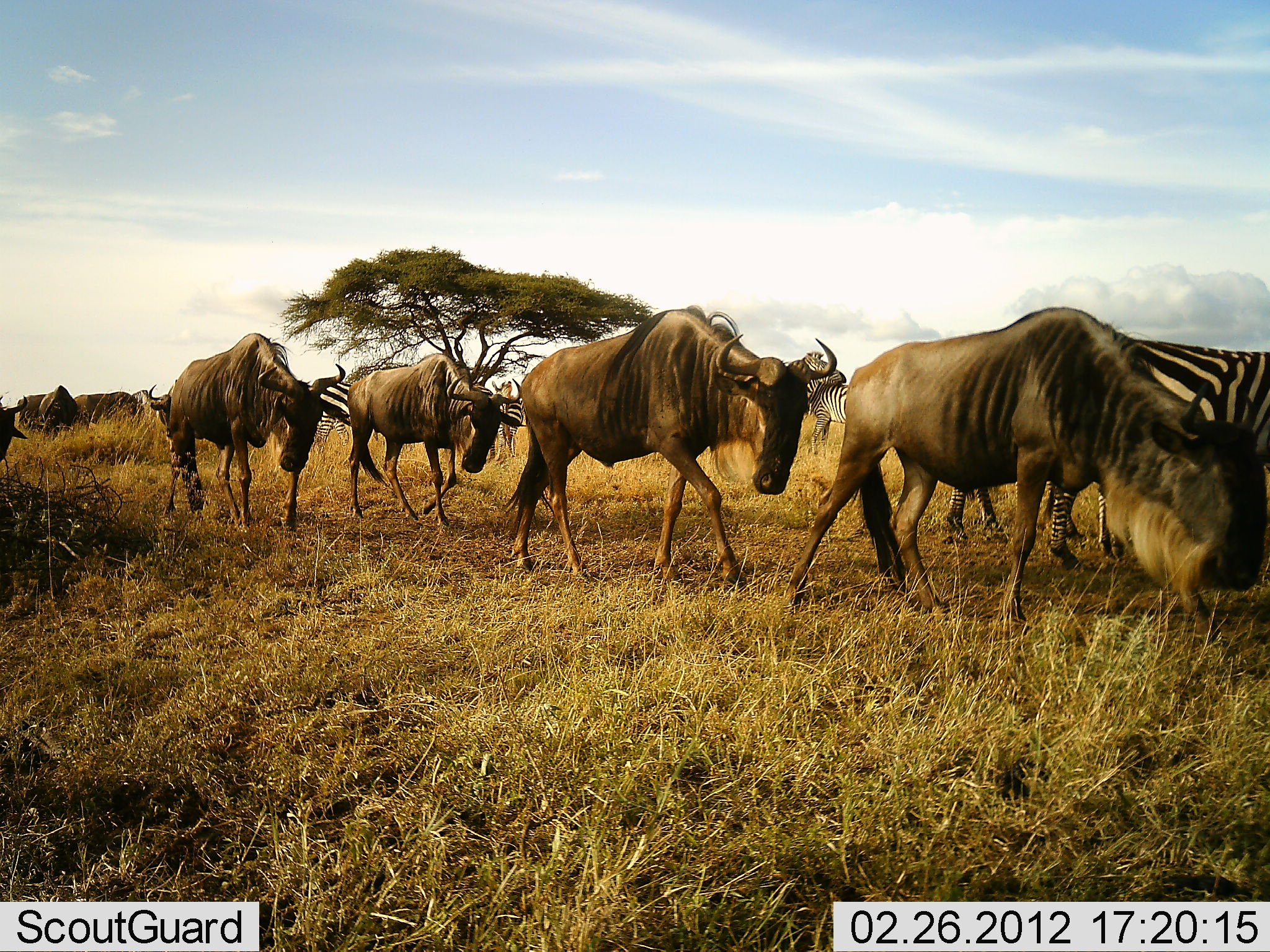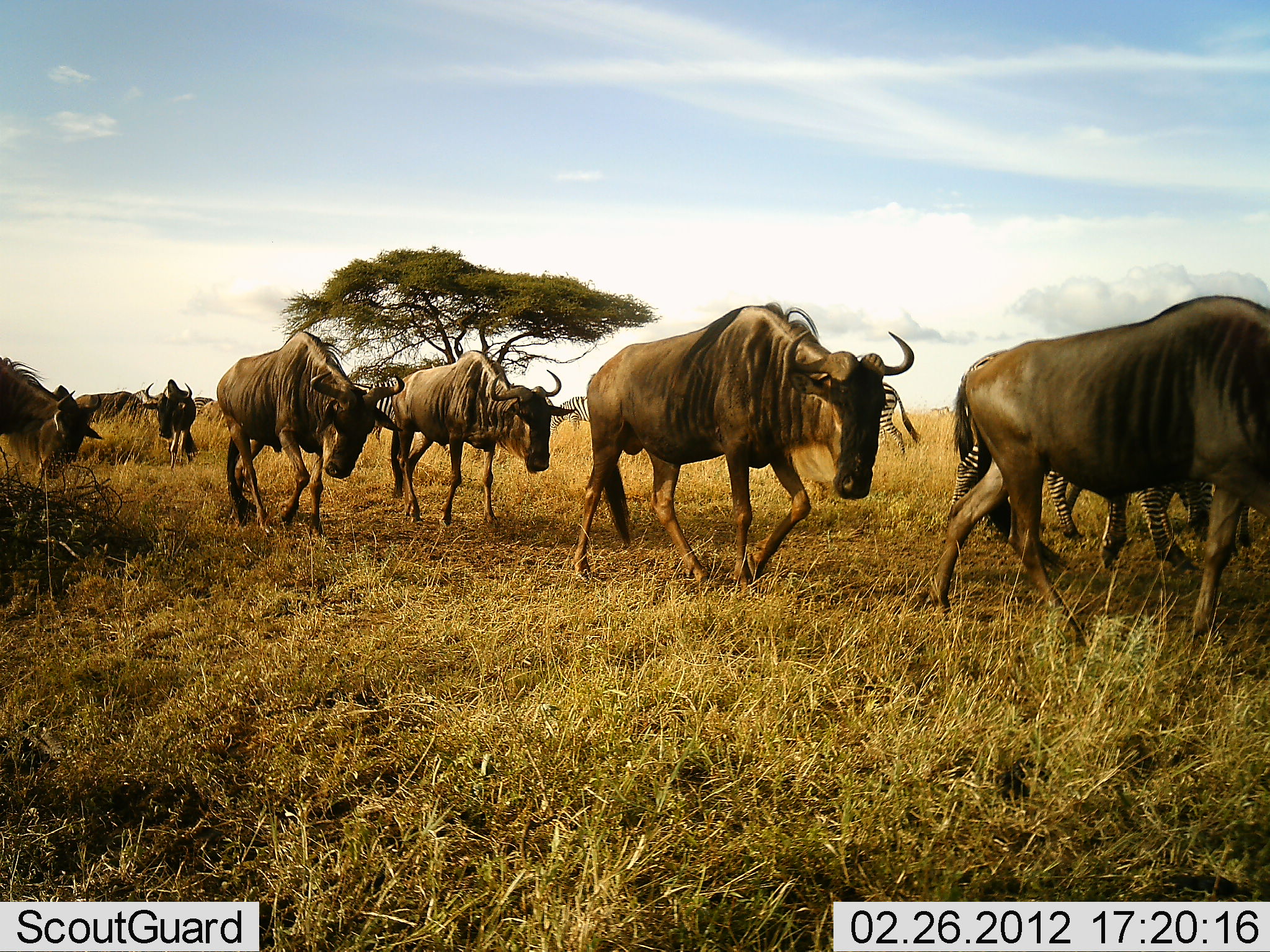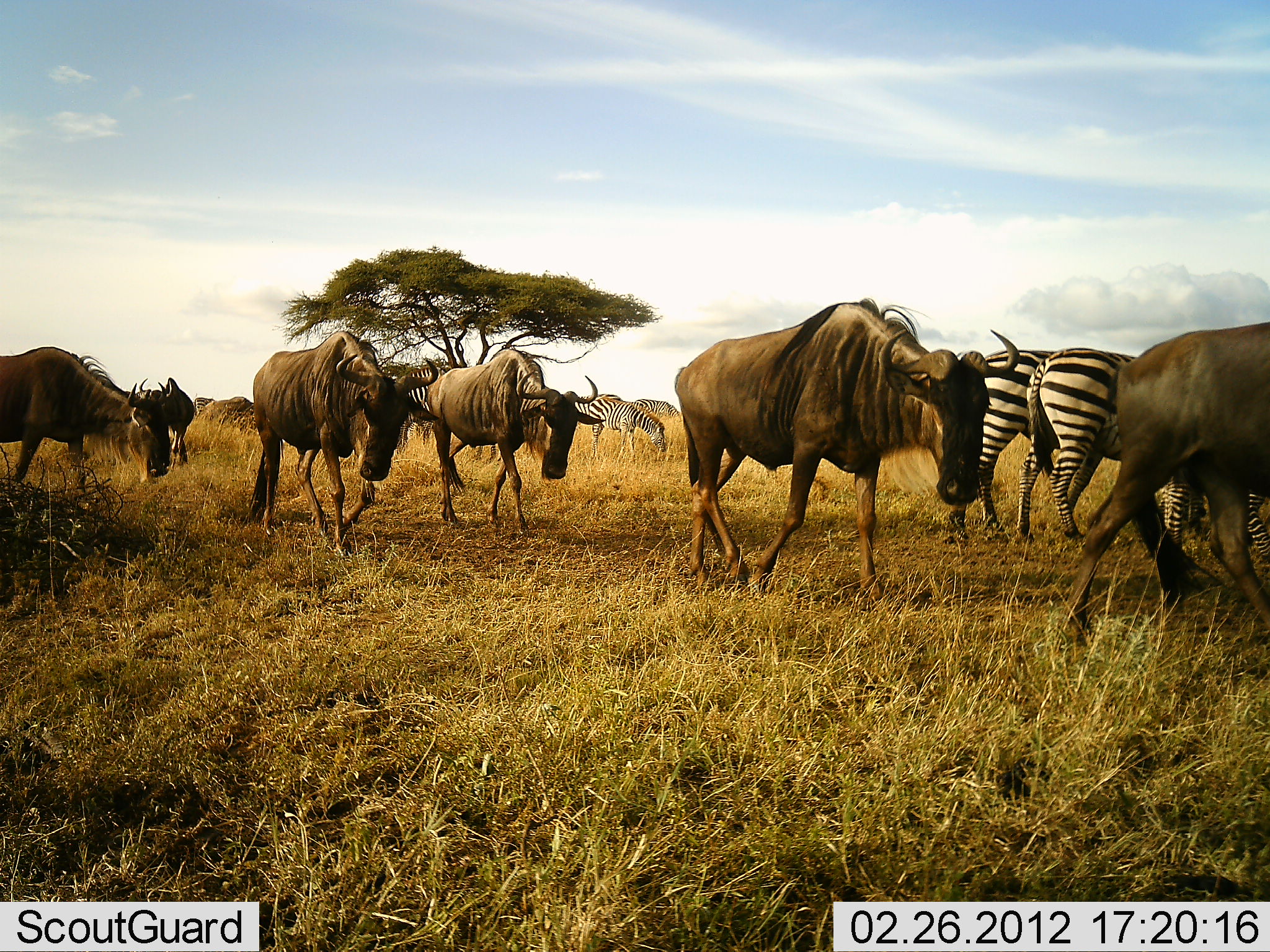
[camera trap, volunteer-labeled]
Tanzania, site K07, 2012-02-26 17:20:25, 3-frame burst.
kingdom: Animalia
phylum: Chordata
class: Mammalia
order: Artiodactyla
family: Bovidae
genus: Connochaetes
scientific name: Connochaetes taurinus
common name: blue wildebeest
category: wildebeest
Wildebeest (blue wildebeest) (Connochaetes taurinus), count 8. Behavior (volunteer vote fractions): standing 6%, resting 0%, moving 100%, interacting 6%. Young present (vote fraction): 0%. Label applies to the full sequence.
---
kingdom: Animalia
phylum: Chordata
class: Mammalia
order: Perissodactyla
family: Equidae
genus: Equus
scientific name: Equus quagga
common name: plains zebra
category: zebra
Zebra (plains zebra) (Equus quagga), count 5. Behavior (volunteer vote fractions): standing 33%, resting 0%, moving 80%, interacting 7%. Young present (vote fraction): 0%. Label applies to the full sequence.